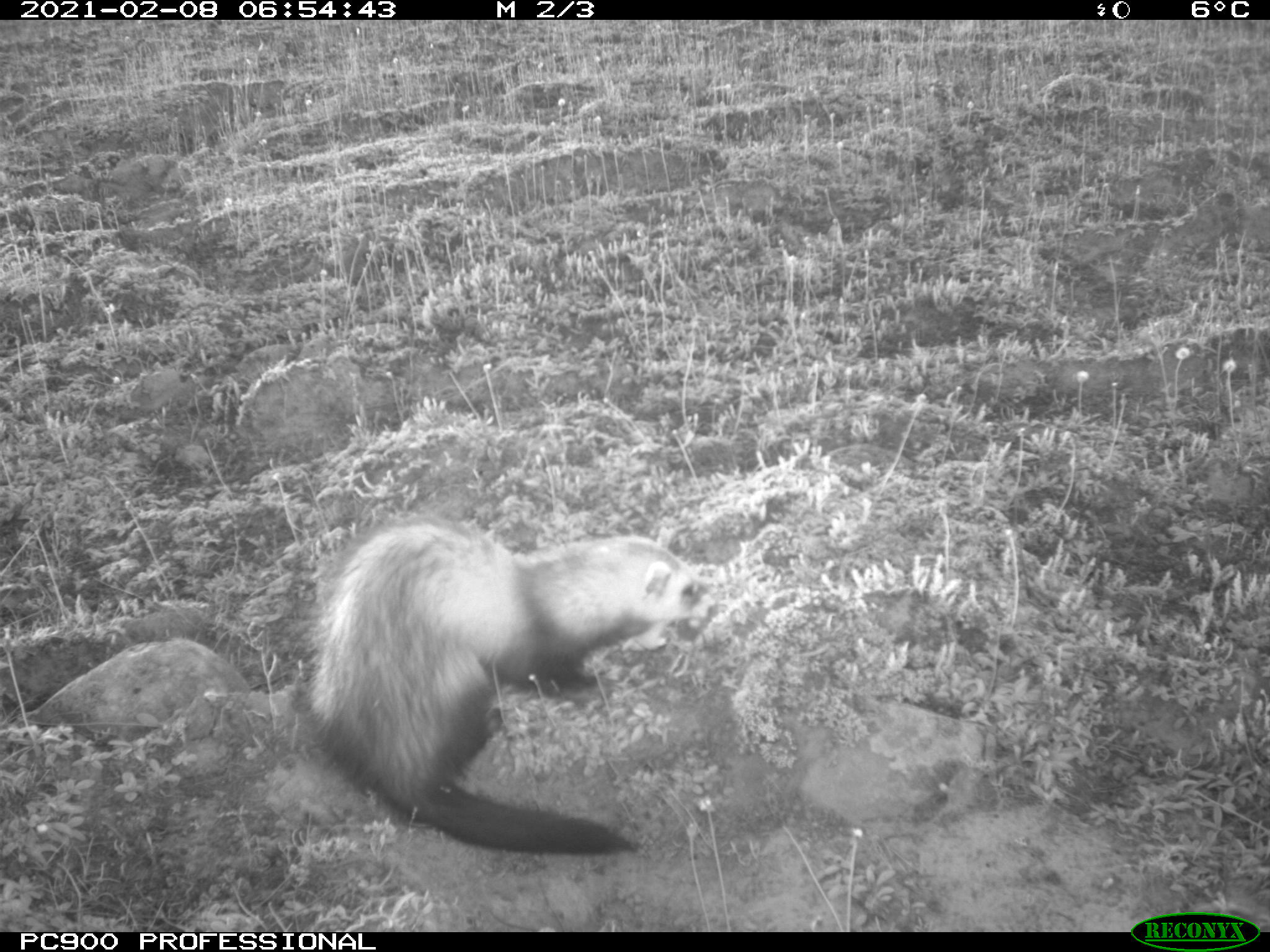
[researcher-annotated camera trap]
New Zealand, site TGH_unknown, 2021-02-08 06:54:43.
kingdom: Animalia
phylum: Chordata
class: Mammalia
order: Carnivora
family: Mustelidae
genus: Mustela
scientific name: Mustela furo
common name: ferret